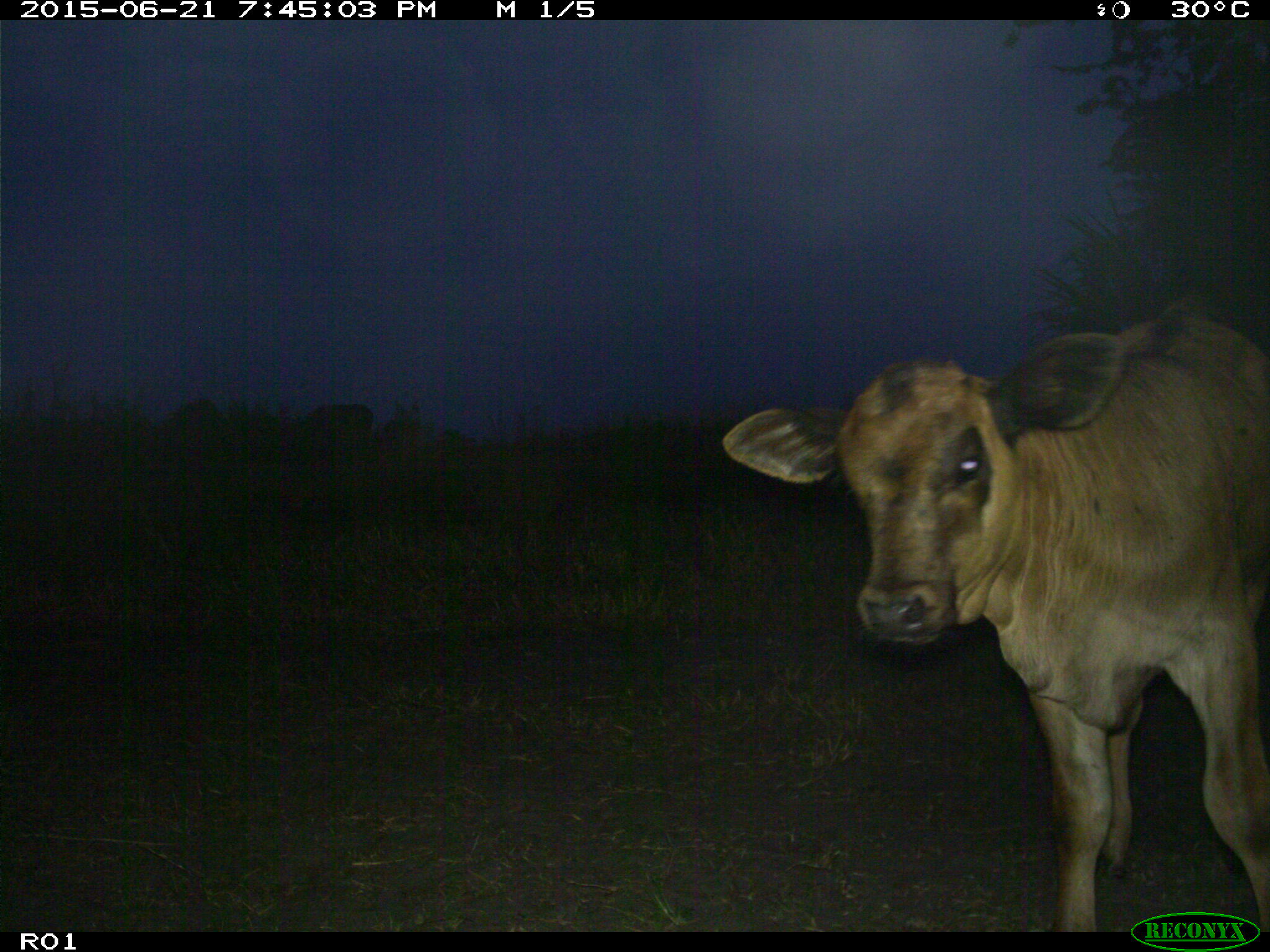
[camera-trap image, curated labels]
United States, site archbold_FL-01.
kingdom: Animalia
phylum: Chordata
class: Mammalia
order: Artiodactyla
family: Bovidae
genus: Bos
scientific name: Bos taurus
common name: domestic cow